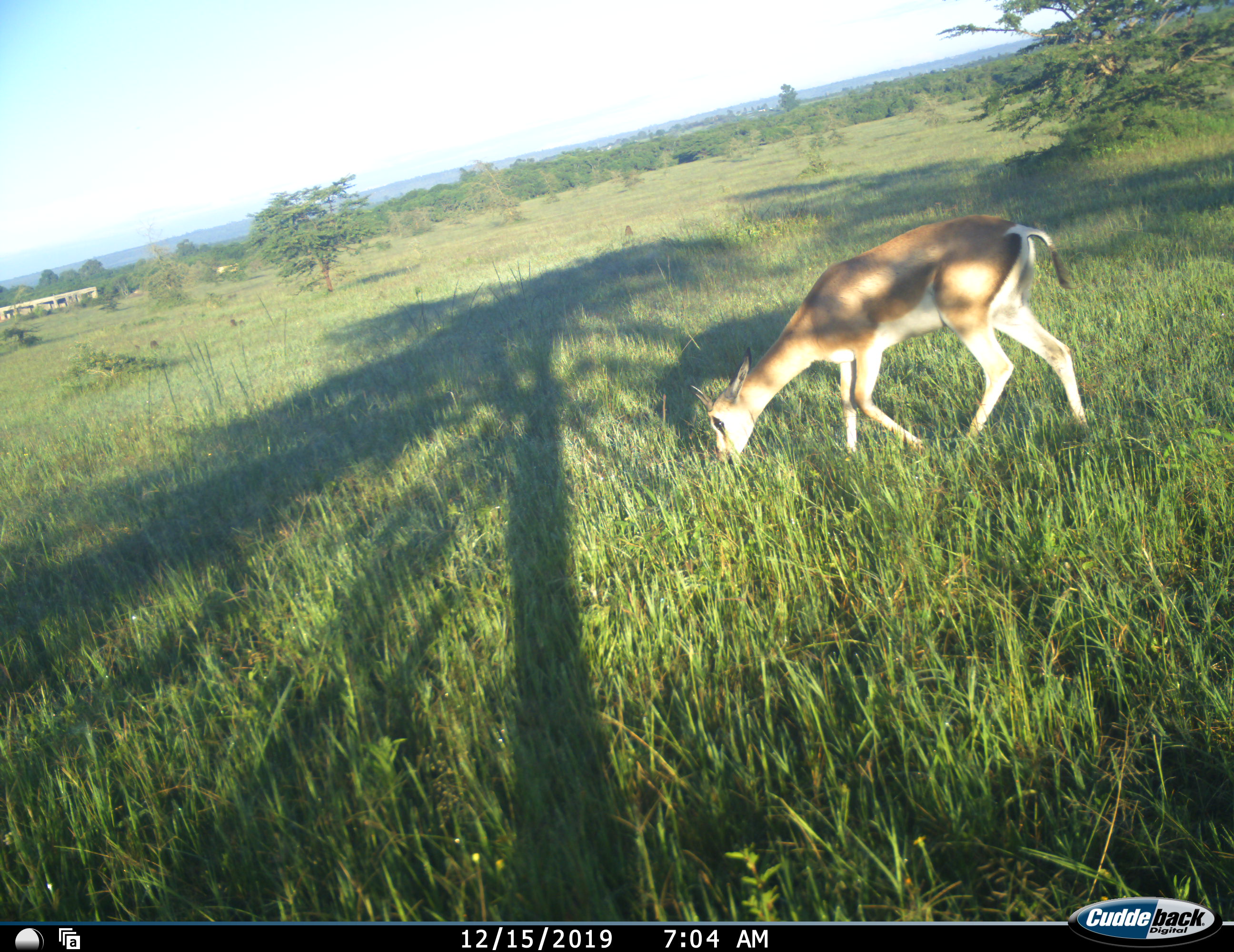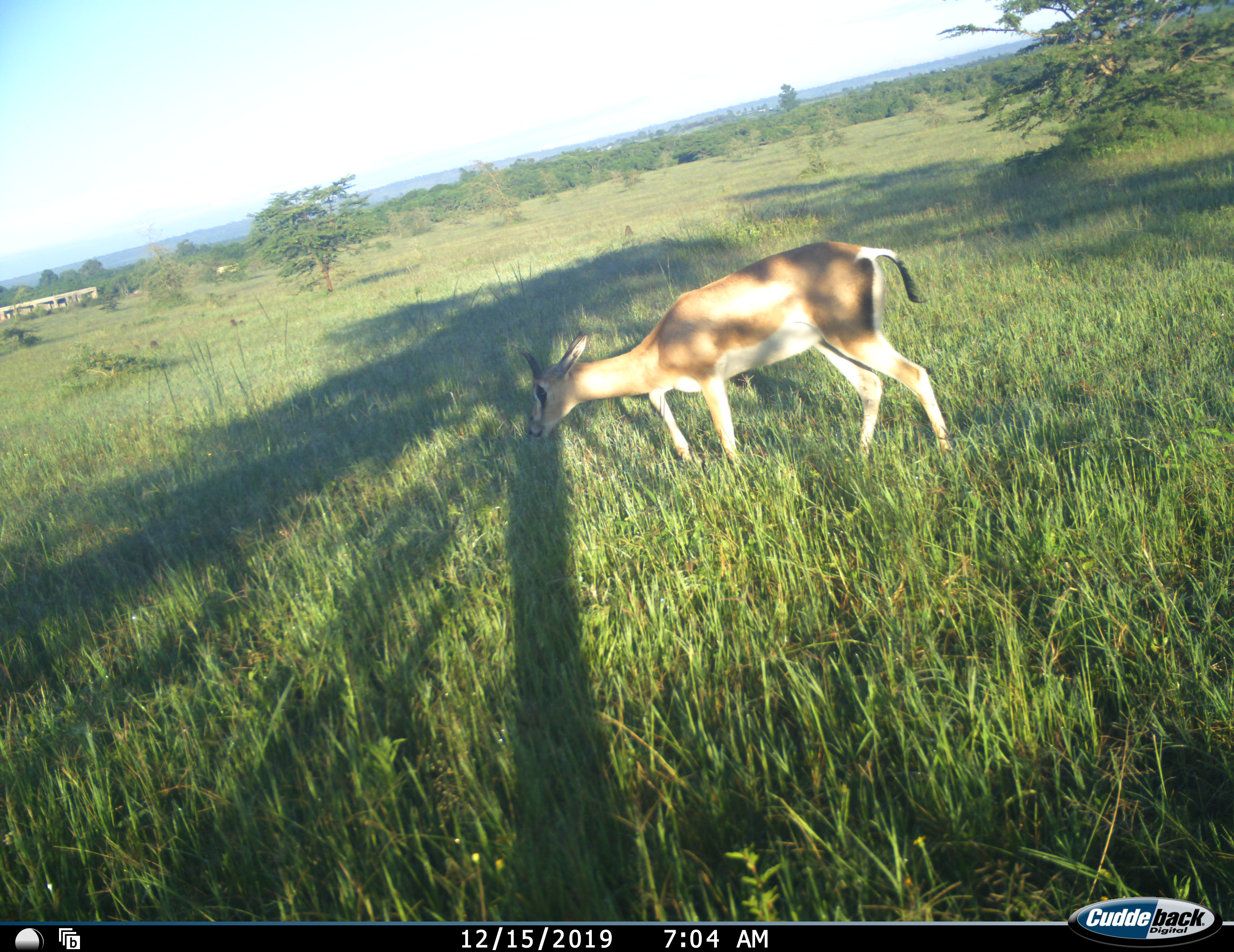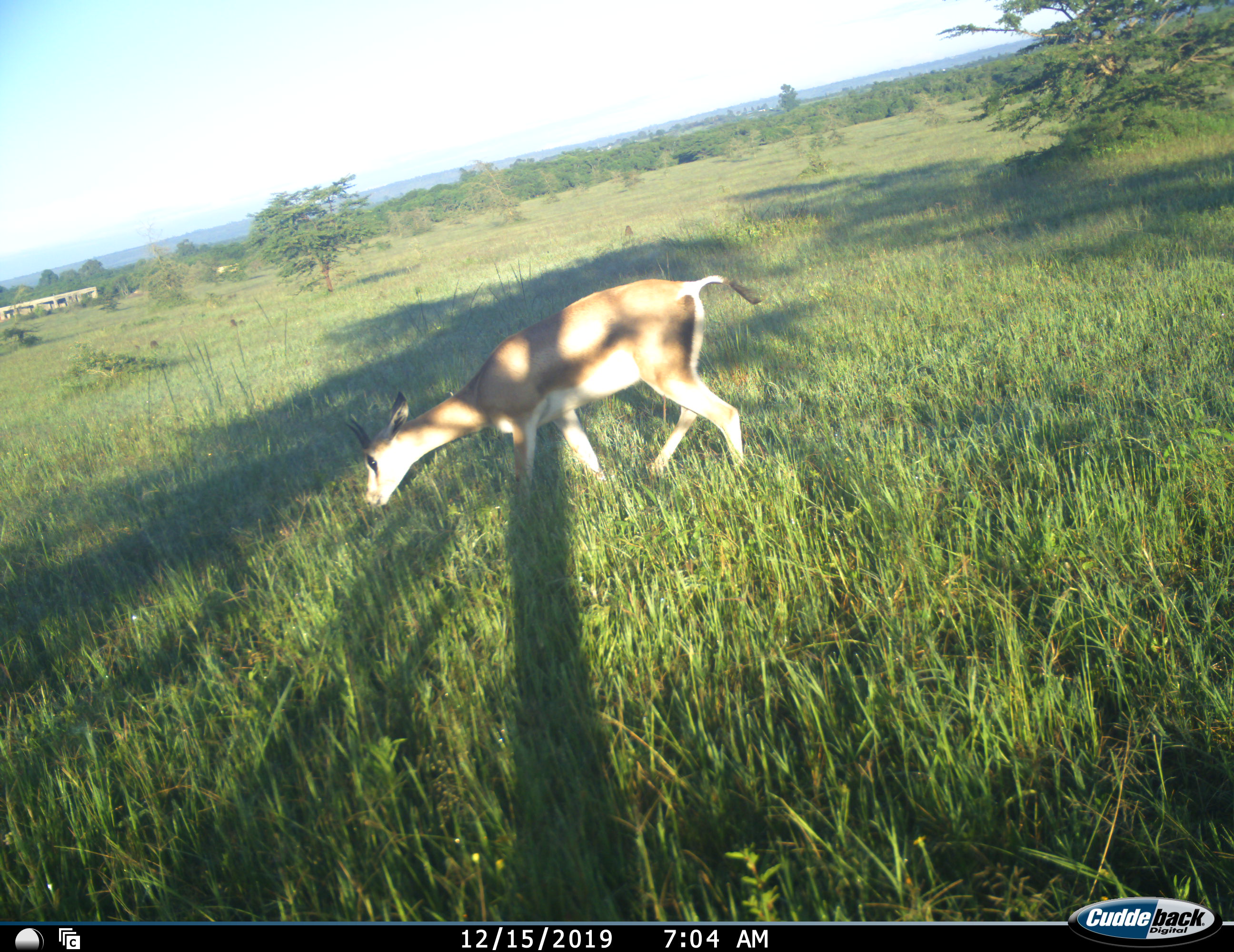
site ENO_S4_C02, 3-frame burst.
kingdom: Animalia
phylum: Chordata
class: Mammalia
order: Artiodactyla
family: Bovidae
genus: Nanger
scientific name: Nanger granti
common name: grant's gazelle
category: gazellegrants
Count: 1.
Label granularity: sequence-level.